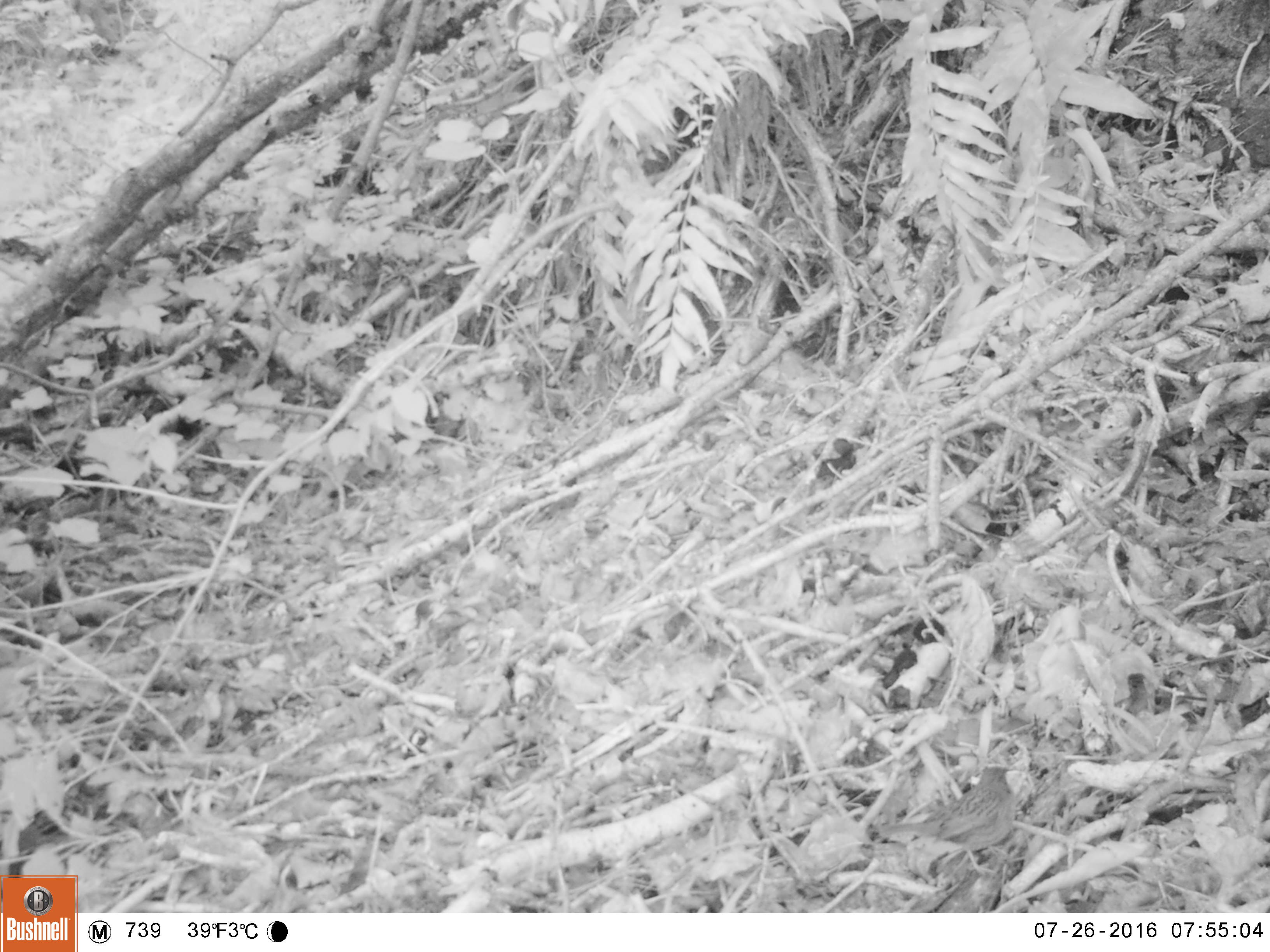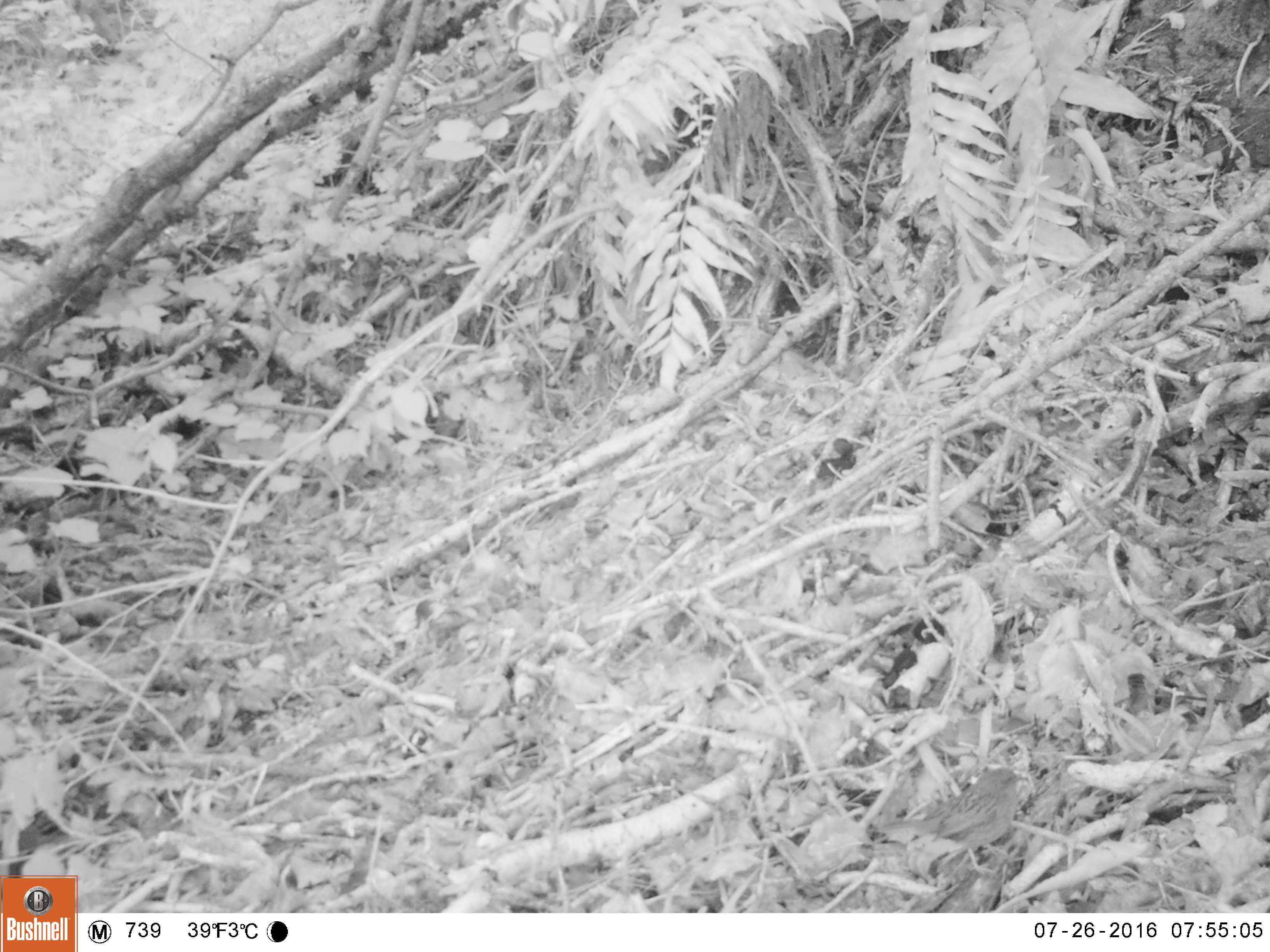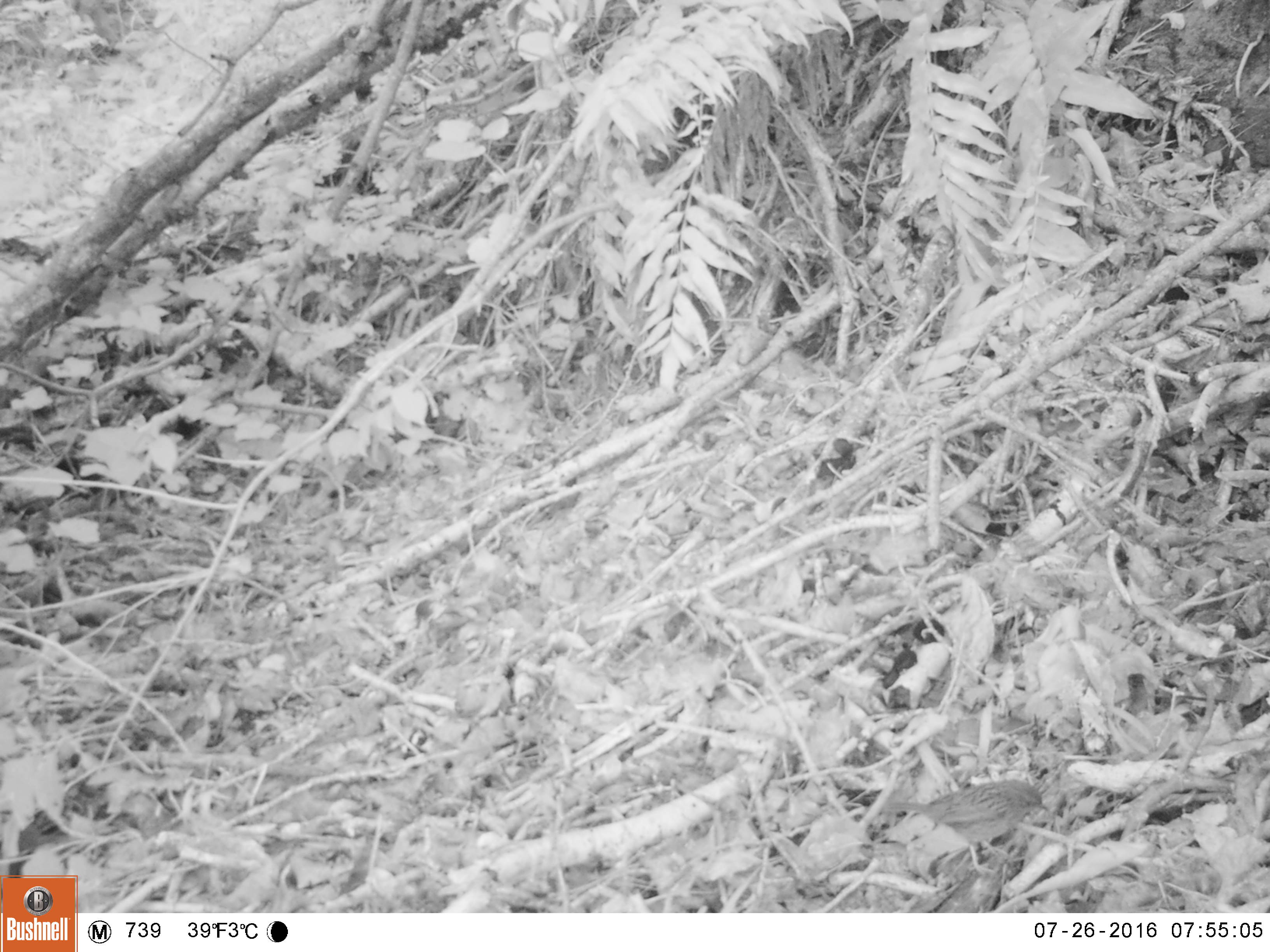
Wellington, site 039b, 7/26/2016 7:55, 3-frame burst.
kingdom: Animalia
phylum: Chordata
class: Aves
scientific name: Aves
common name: bird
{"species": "bird (Aves)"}